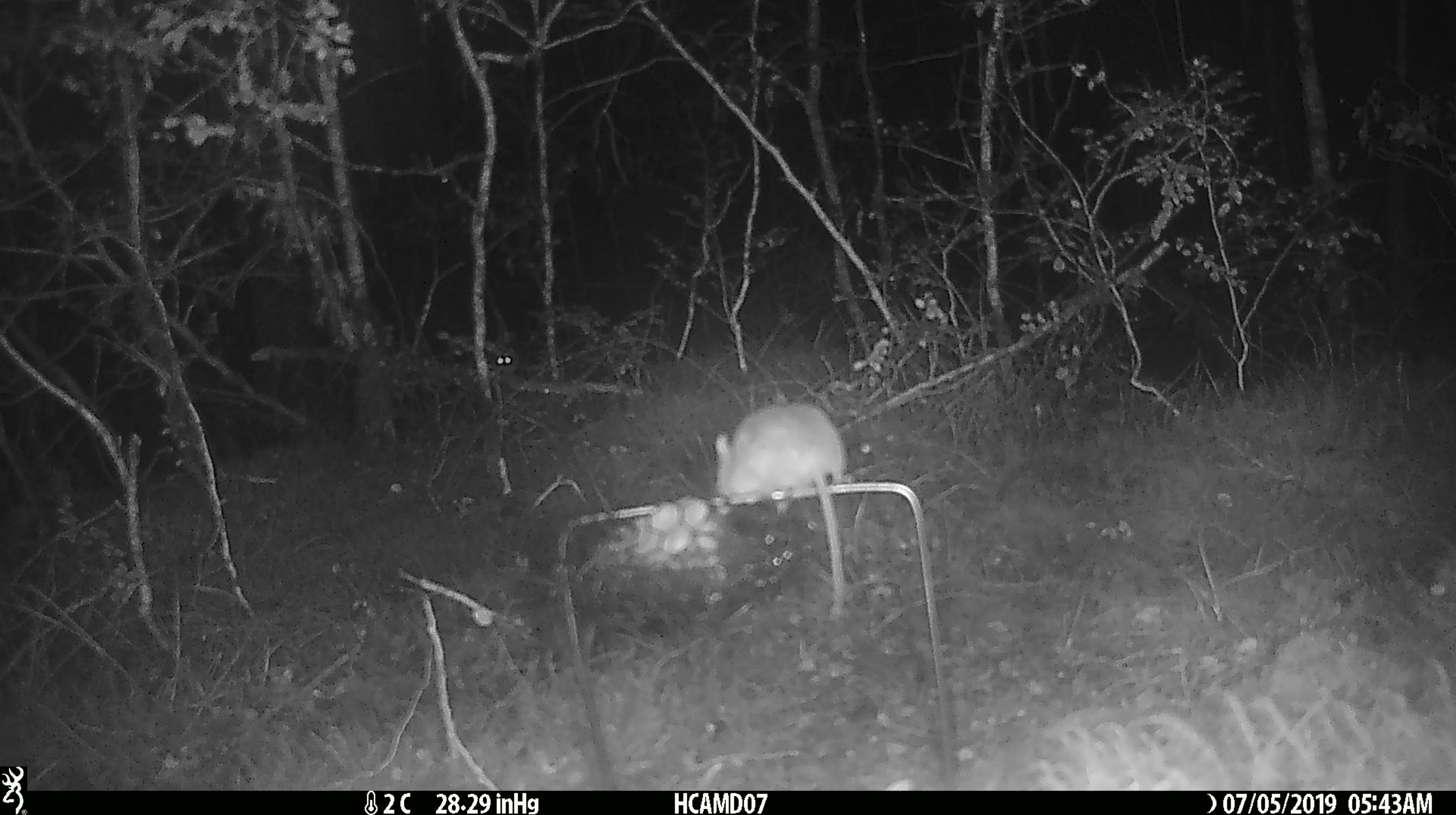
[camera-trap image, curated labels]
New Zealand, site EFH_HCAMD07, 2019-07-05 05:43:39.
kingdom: Animalia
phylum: Chordata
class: Mammalia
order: Rodentia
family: Muridae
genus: Mus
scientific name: Mus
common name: mouse